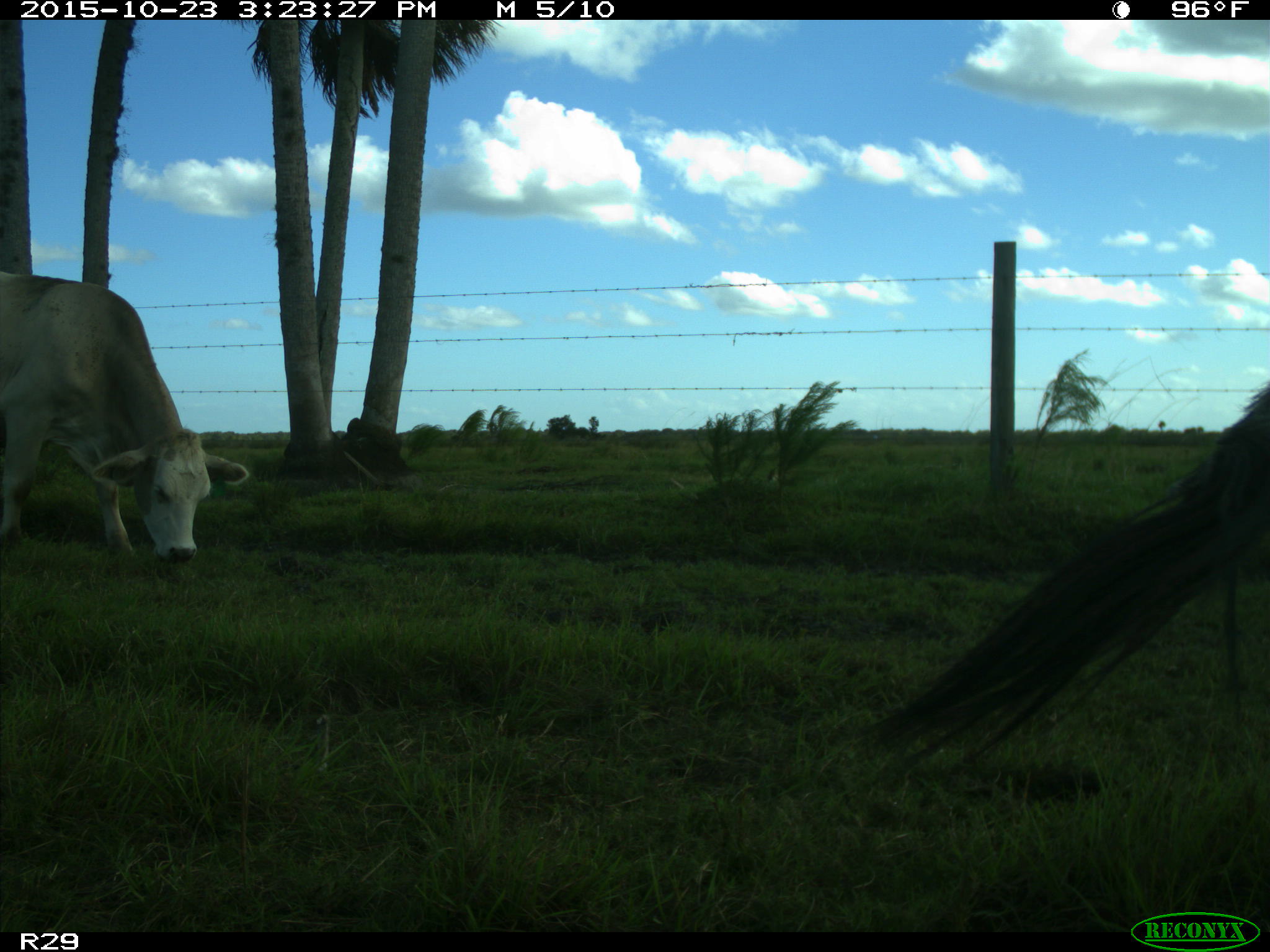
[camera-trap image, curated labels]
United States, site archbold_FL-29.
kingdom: Animalia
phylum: Chordata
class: Mammalia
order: Artiodactyla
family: Bovidae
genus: Bos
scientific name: Bos taurus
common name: domestic cow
Bos taurus (domestic cow).